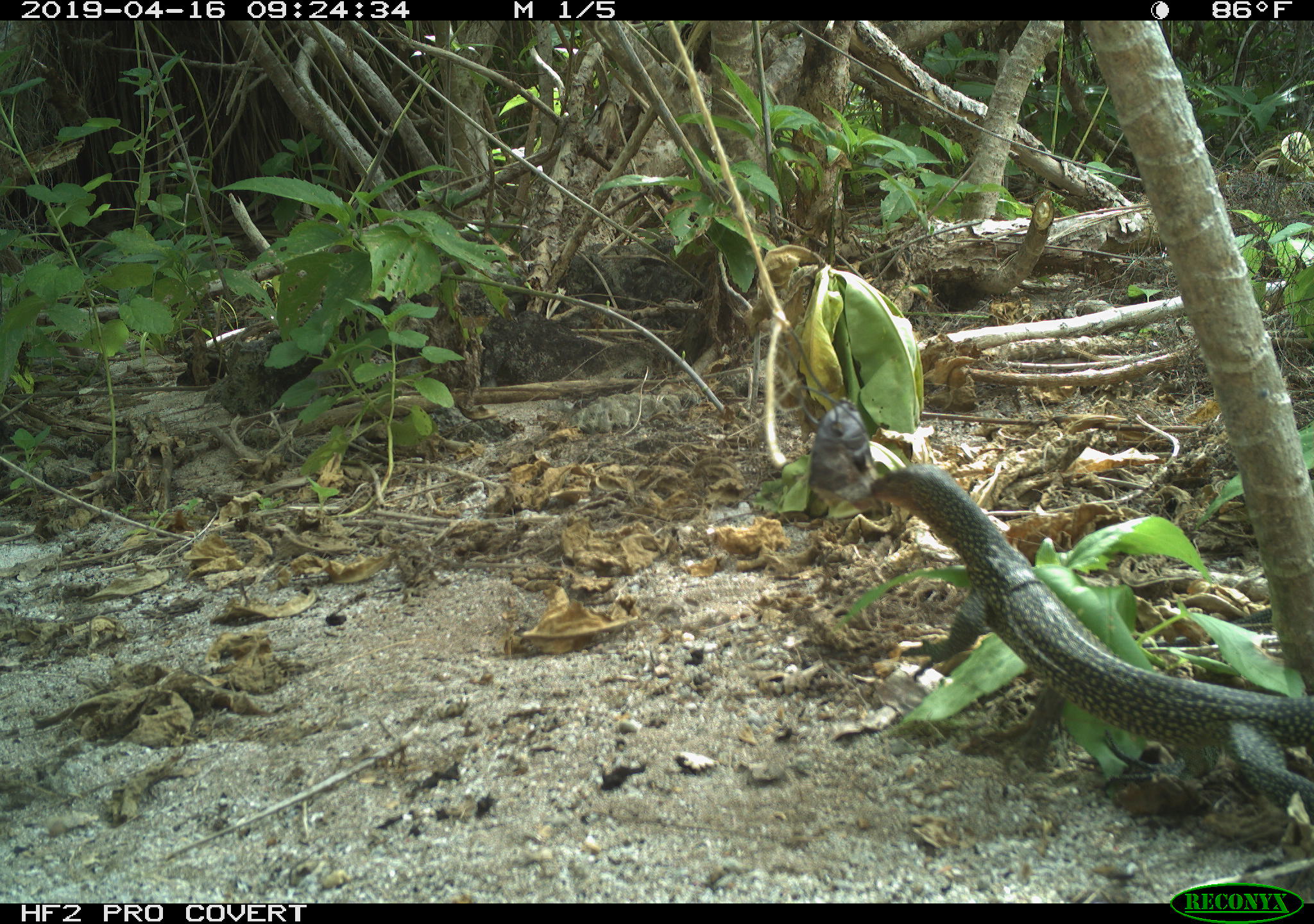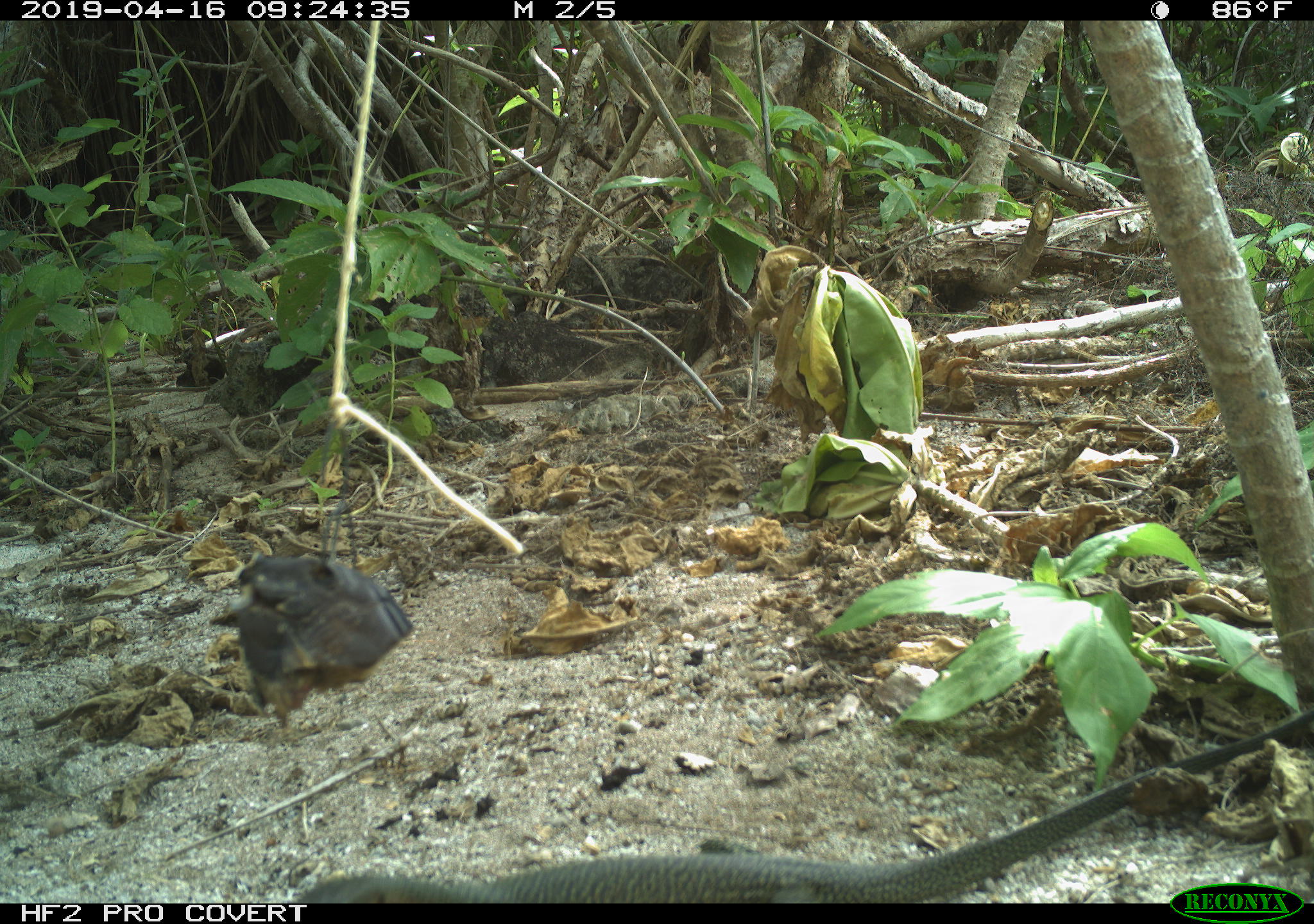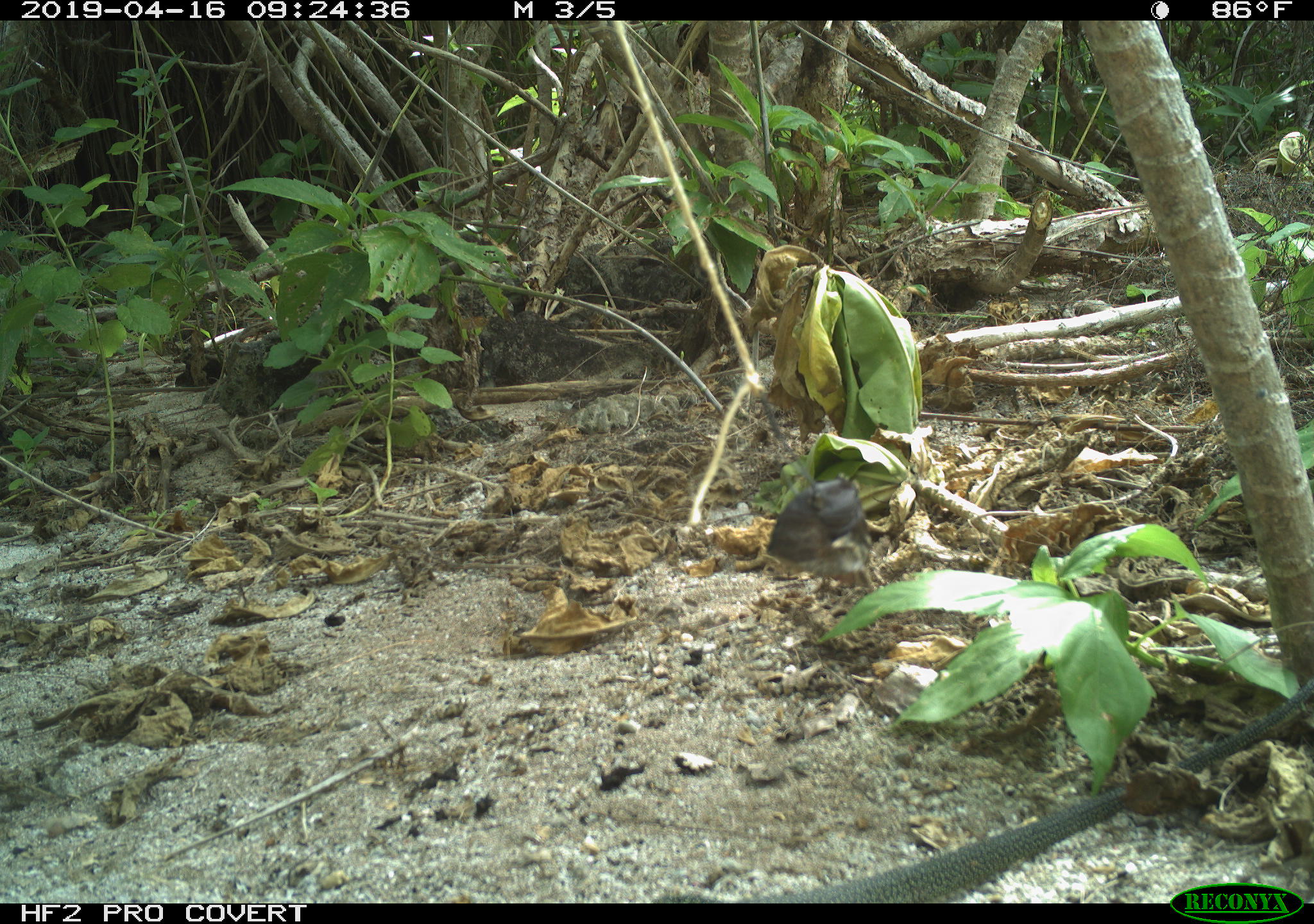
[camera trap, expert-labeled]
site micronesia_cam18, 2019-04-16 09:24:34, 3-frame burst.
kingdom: Animalia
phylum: Chordata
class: Reptilia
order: Squamata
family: Varanidae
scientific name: Varanidae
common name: monitor lizard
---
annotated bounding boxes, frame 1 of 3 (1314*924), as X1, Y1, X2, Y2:
monitor lizard: 821, 451, 1314, 789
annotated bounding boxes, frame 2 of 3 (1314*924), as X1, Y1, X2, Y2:
monitor lizard: 288, 737, 1301, 900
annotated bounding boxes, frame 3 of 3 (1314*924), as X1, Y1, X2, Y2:
monitor lizard: 744, 677, 1314, 900